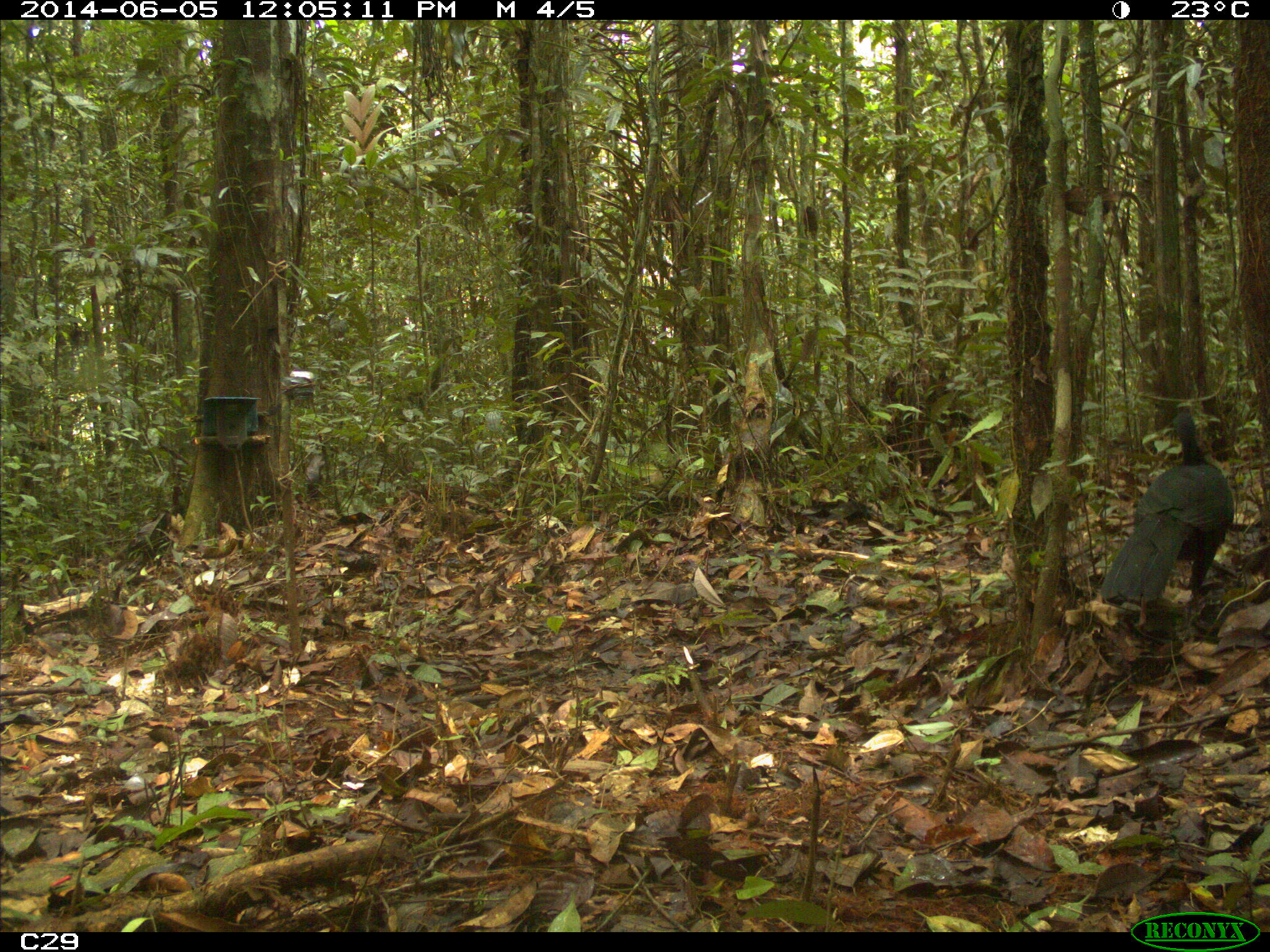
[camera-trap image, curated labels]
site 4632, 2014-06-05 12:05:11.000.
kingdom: Animalia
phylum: Chordata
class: Aves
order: Galliformes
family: Cracidae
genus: Penelope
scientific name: Penelope jacquacu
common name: spix's guan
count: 1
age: adult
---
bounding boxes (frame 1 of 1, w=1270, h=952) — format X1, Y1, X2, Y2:
penelope jacquacu: 1098, 407, 1231, 612